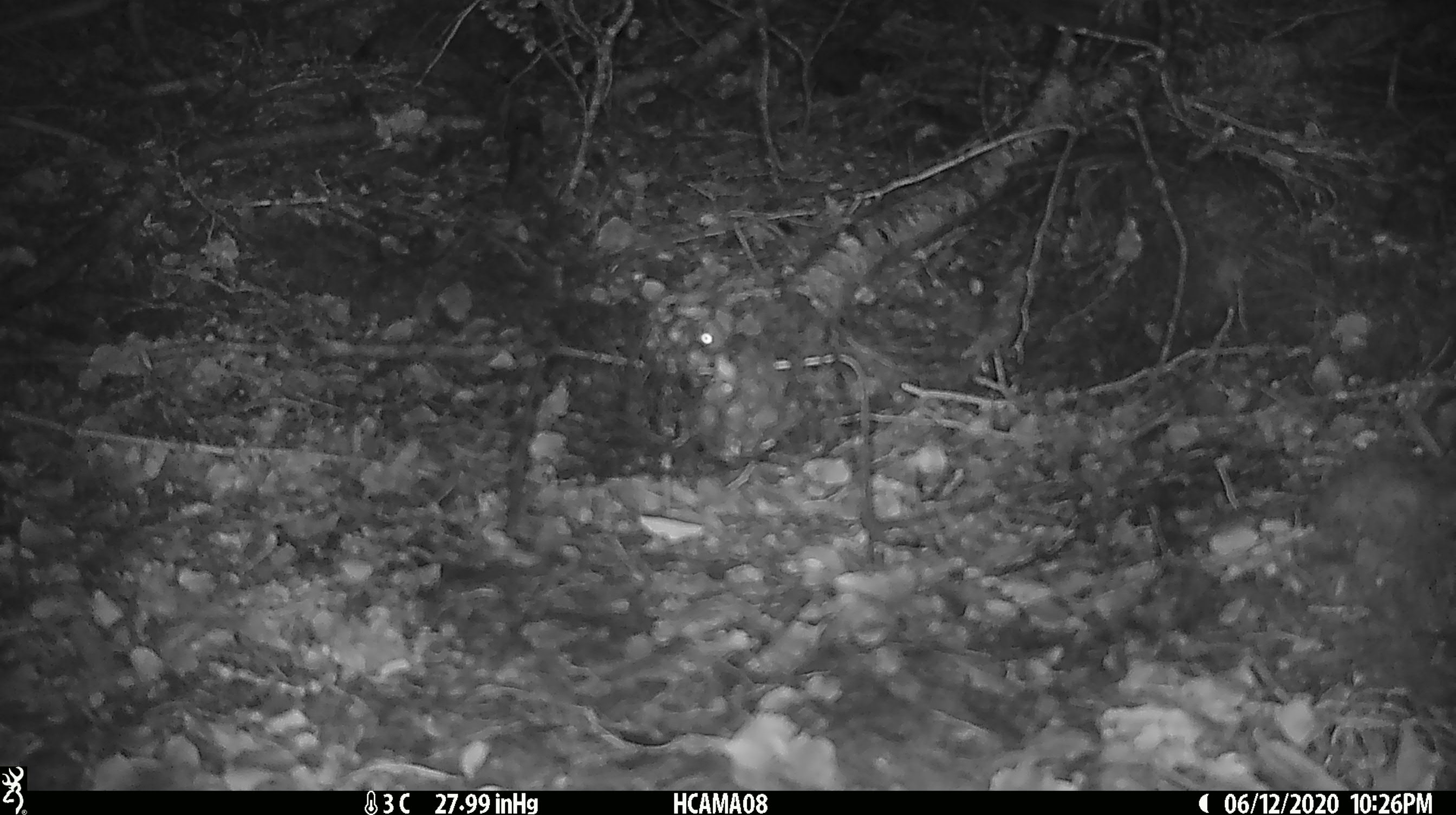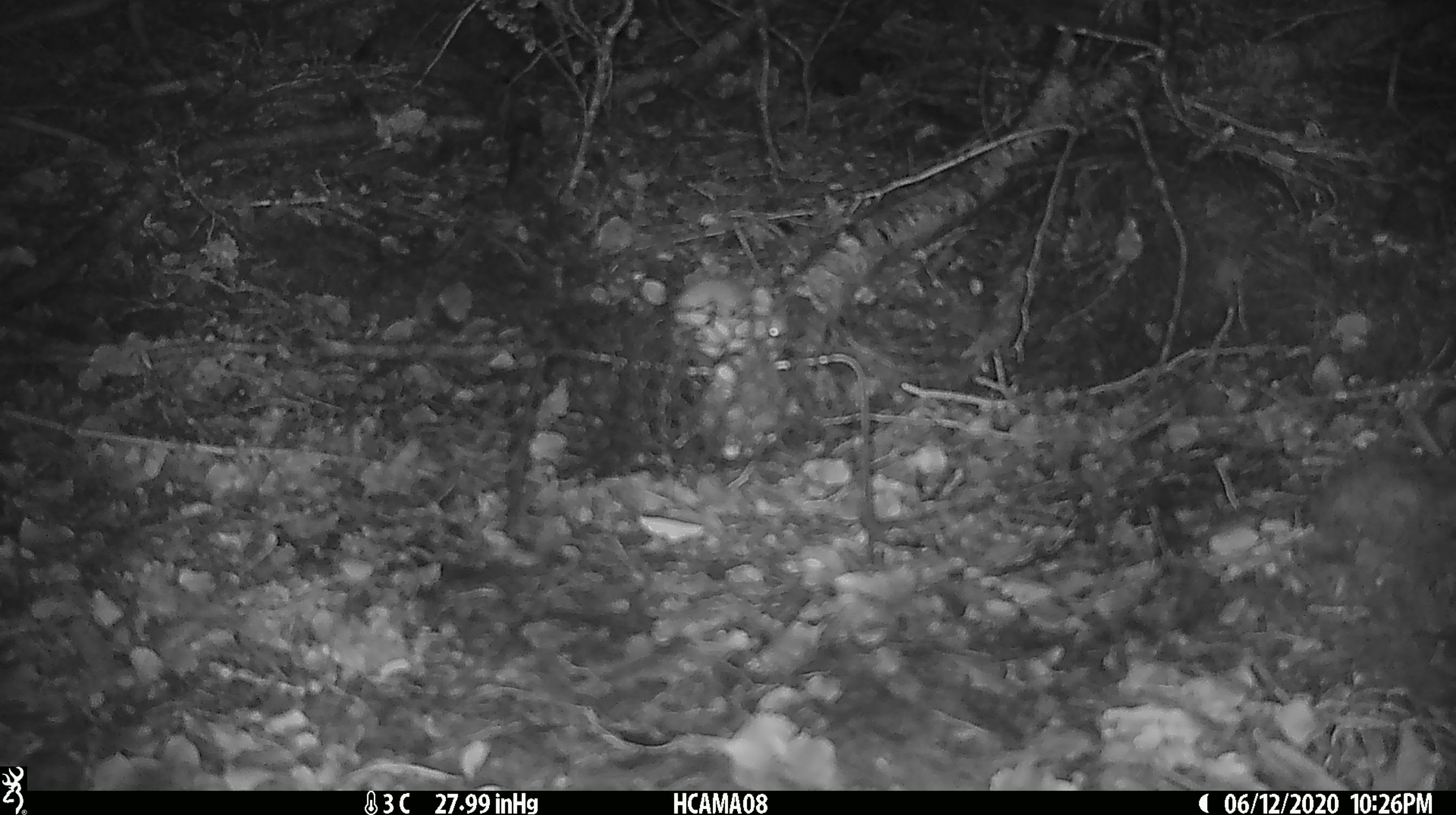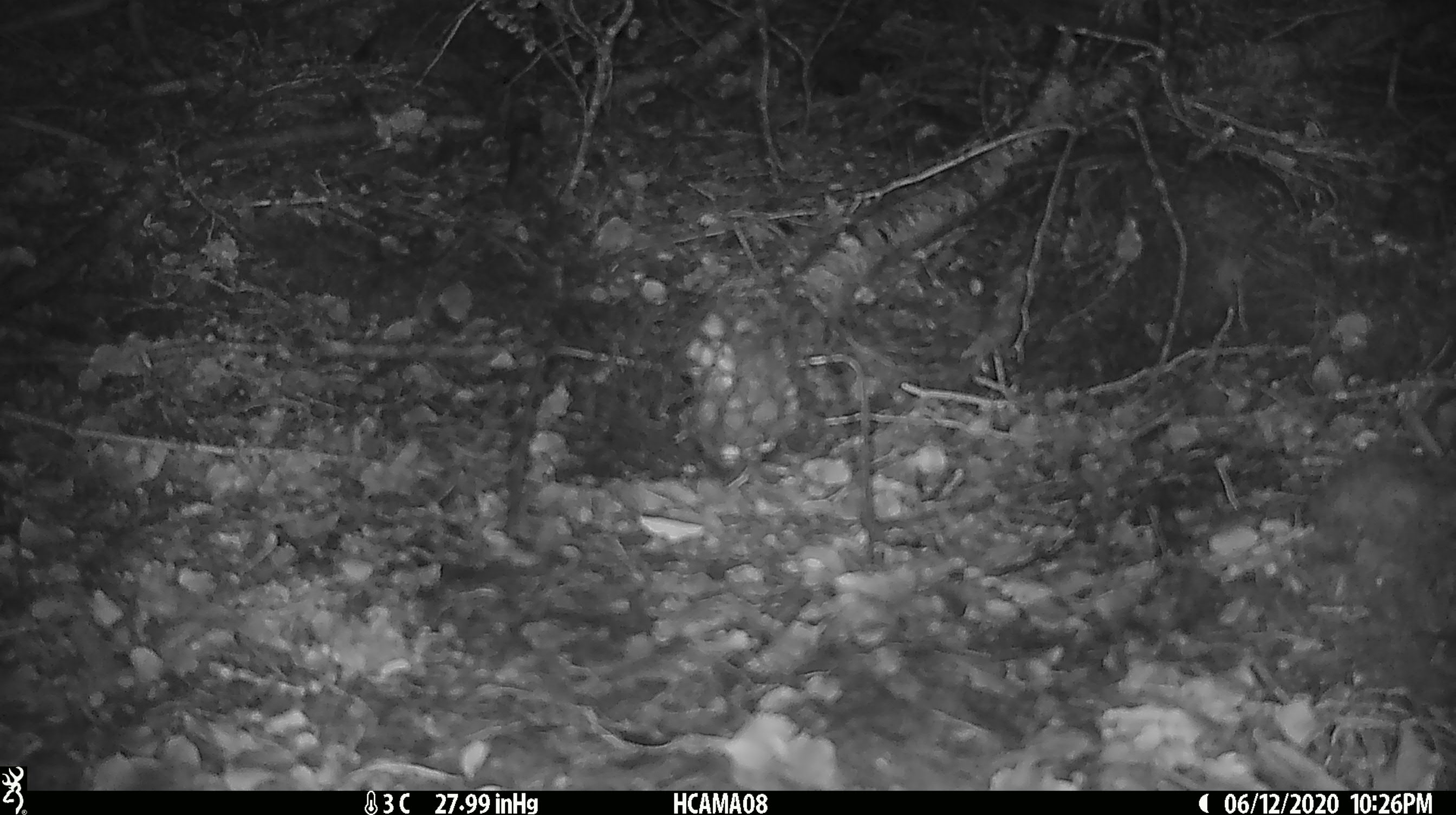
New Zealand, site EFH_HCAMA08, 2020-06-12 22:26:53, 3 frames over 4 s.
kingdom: Animalia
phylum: Chordata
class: Mammalia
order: Rodentia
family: Muridae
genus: Mus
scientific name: Mus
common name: mouse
Mouse (Mus).